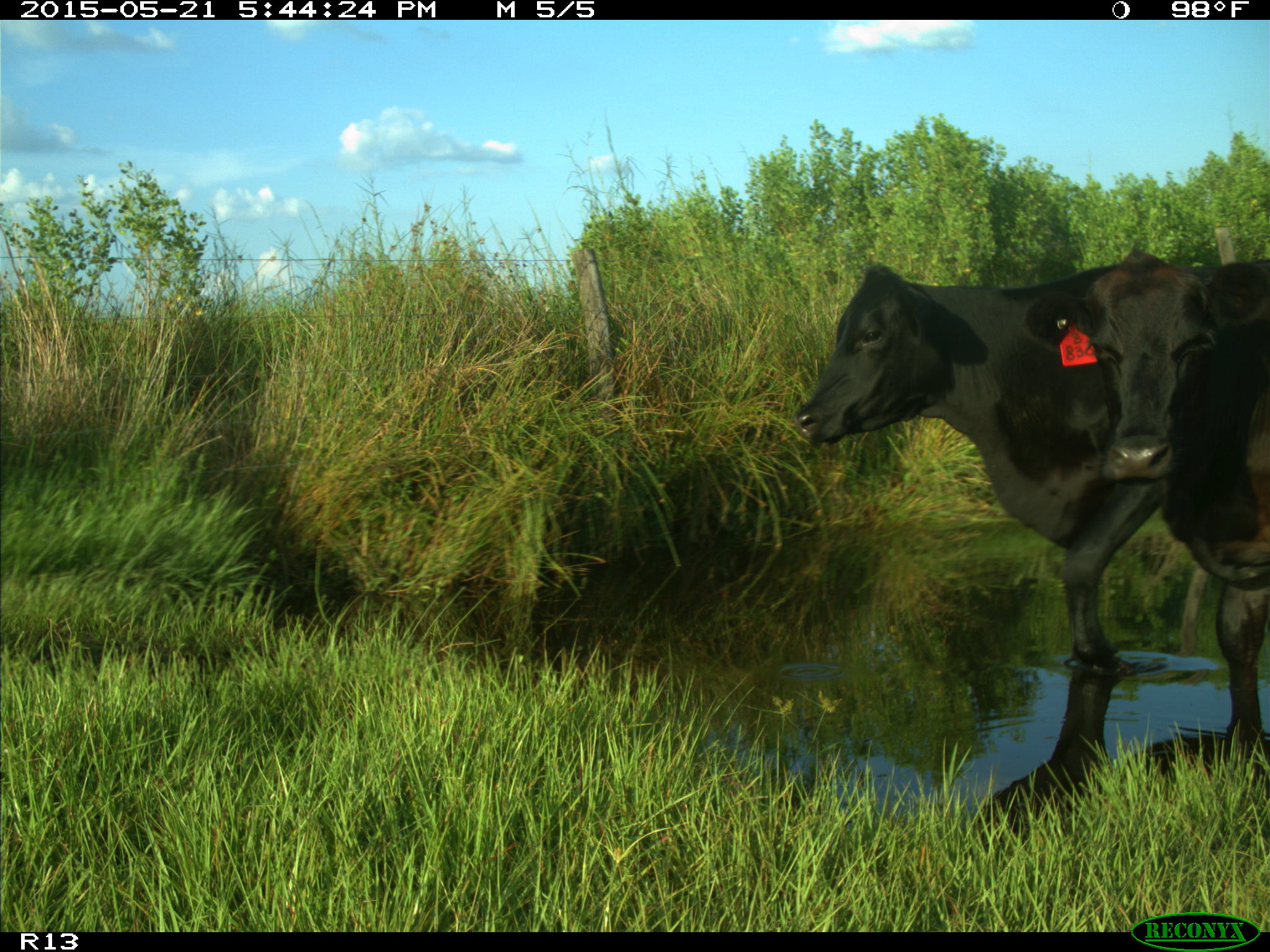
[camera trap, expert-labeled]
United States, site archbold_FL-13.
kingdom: Animalia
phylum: Chordata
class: Mammalia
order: Artiodactyla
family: Bovidae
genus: Bos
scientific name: Bos taurus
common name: domestic cow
Bos taurus (domestic cow).